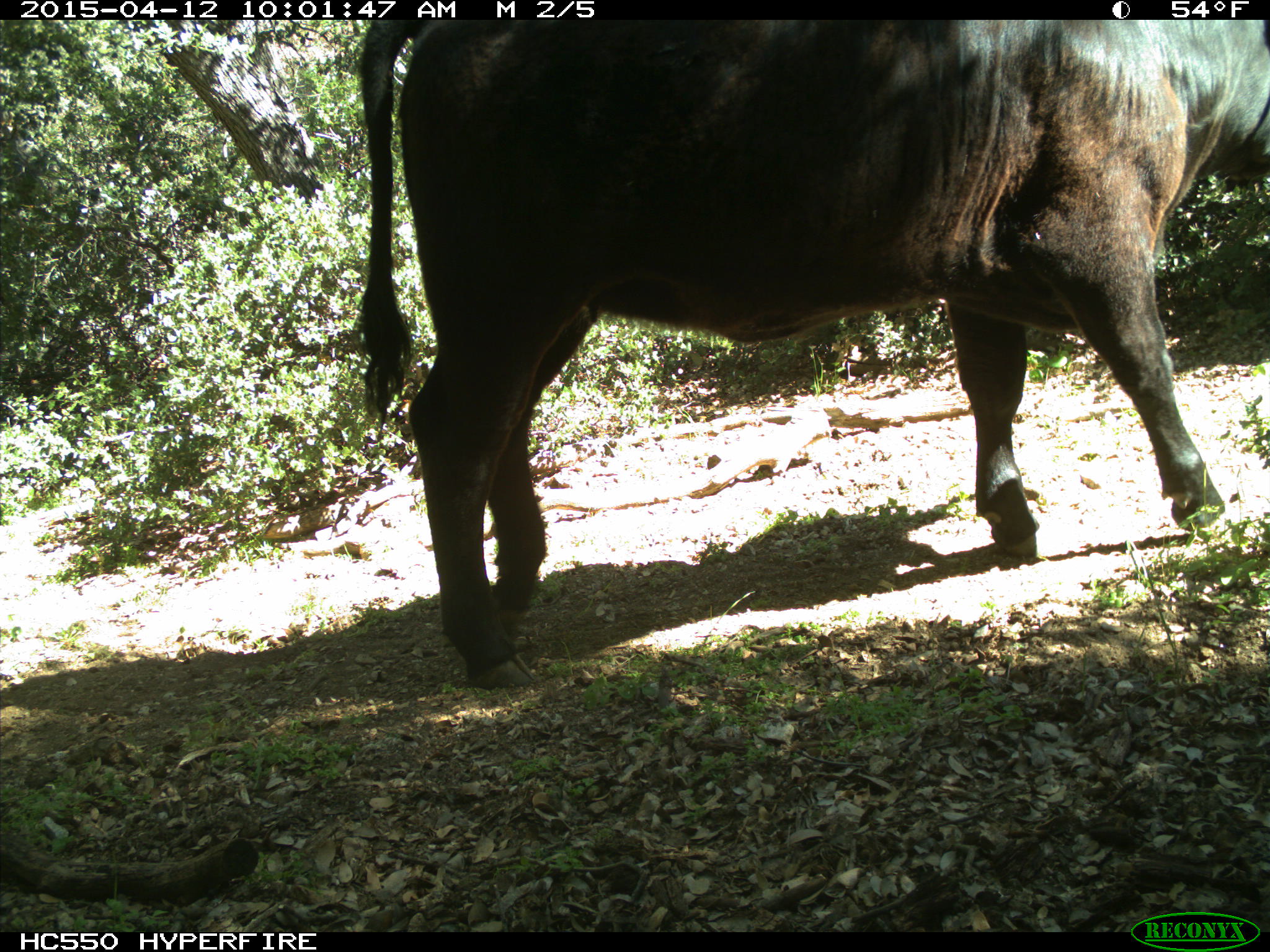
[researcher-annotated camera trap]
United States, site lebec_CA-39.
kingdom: Animalia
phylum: Chordata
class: Mammalia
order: Artiodactyla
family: Bovidae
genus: Bos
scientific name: Bos taurus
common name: domestic cow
Bos taurus (domestic cow).